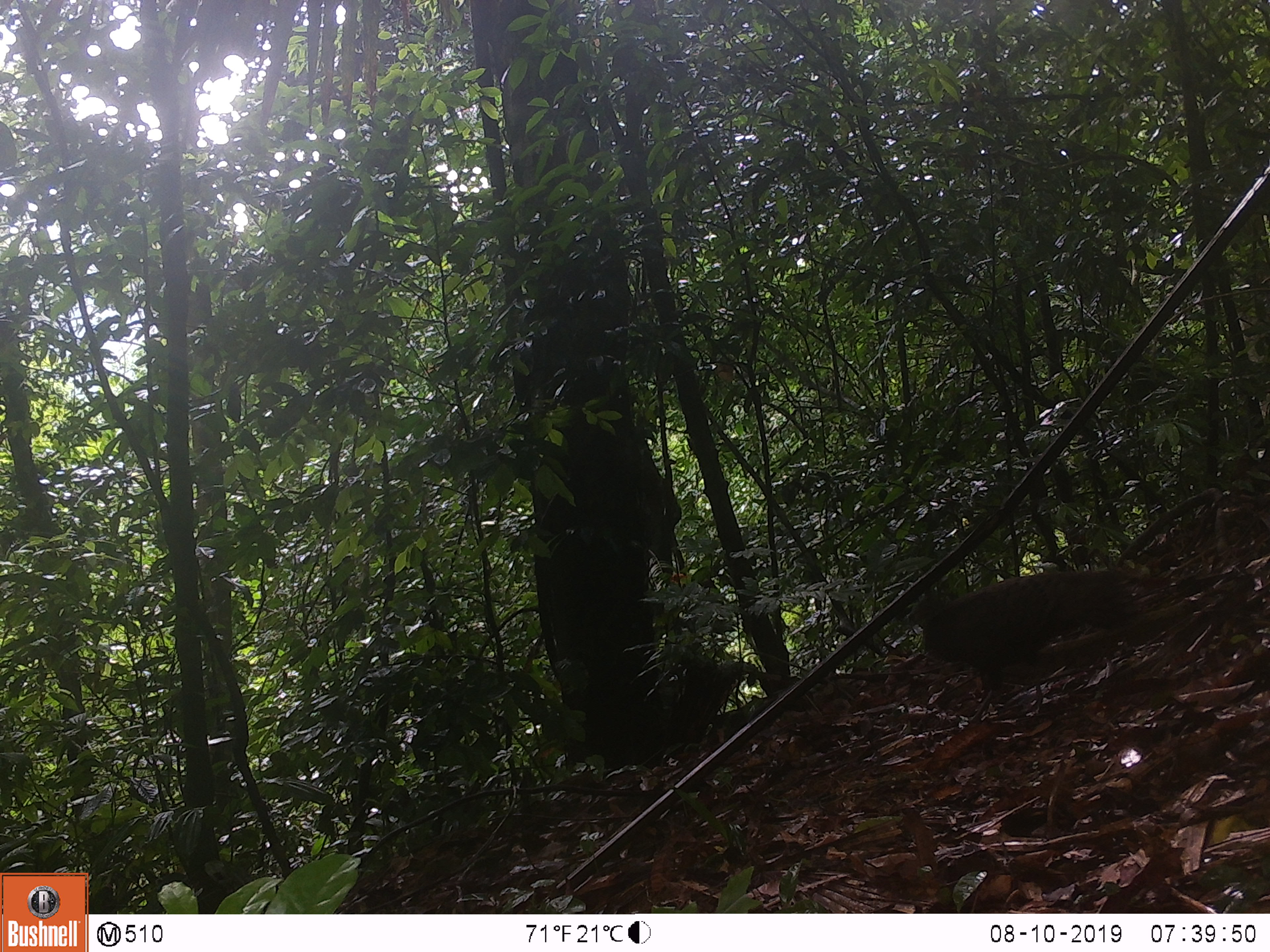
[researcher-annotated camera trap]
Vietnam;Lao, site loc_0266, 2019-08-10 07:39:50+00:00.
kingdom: Animalia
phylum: Chordata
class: Aves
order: Galliformes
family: Phasianidae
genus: Polyplectron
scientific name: Polyplectron bicalcaratum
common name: gray peacock-pheasant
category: grey peacock pheasant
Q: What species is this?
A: Grey peacock pheasant (gray peacock-pheasant) (Polyplectron bicalcaratum).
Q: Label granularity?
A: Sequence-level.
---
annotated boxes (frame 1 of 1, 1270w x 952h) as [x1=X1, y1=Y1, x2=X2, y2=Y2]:
grey peacock pheasant: [x1=901, y1=568, x2=1140, y2=725]